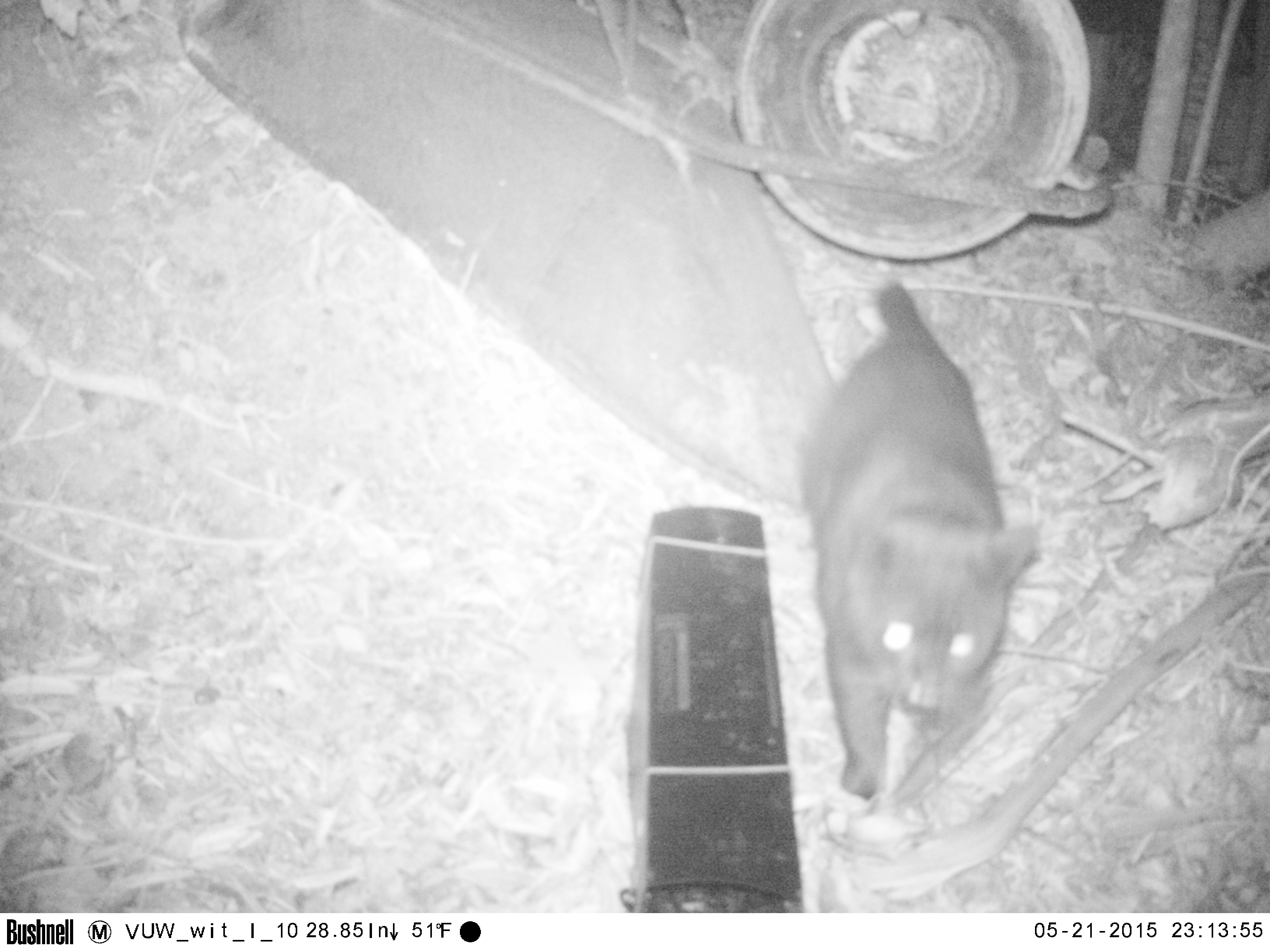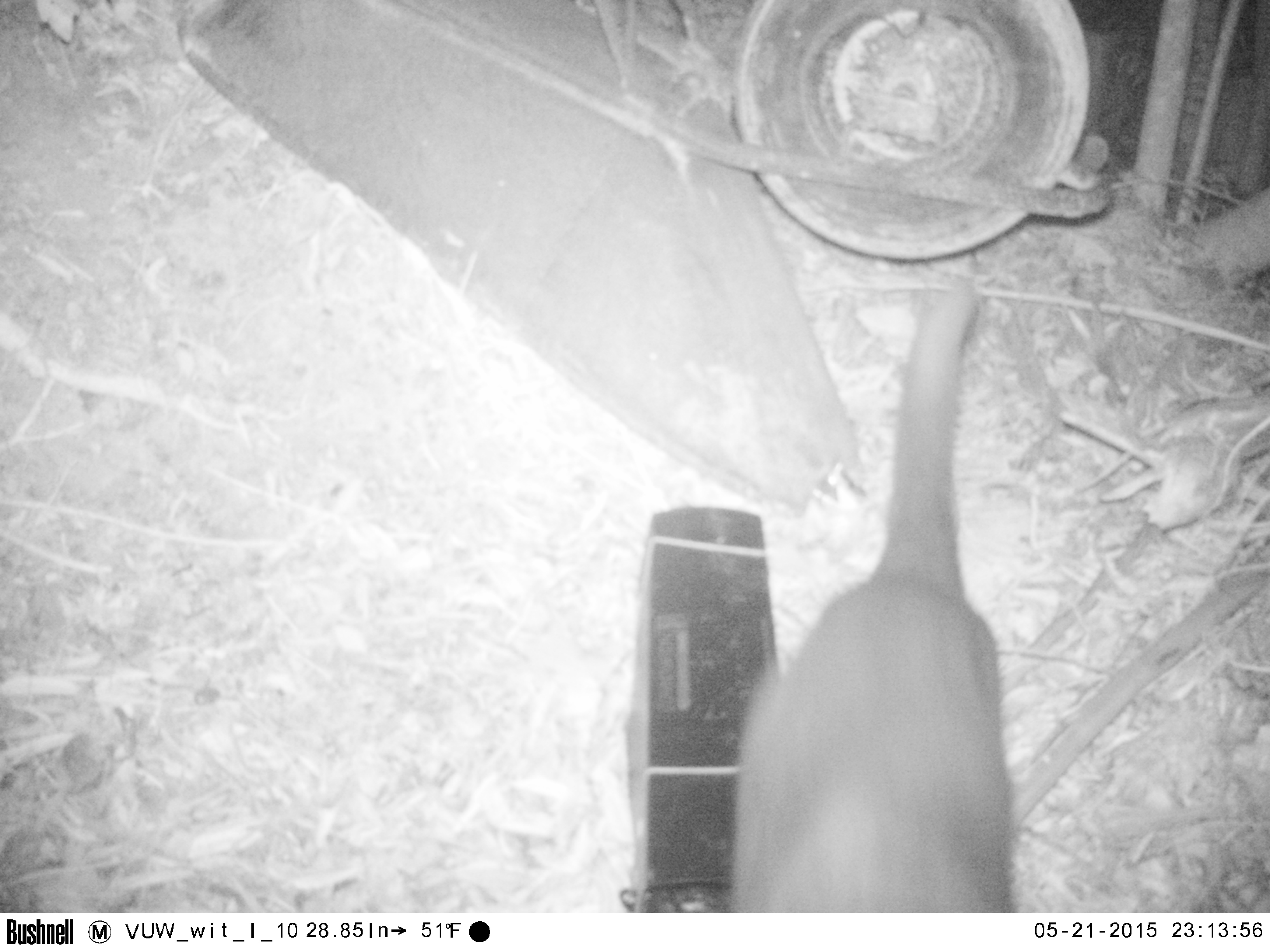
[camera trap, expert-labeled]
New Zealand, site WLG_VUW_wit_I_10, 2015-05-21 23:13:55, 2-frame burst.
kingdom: Animalia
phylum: Chordata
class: Mammalia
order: Carnivora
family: Felidae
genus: Felis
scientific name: Felis catus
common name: domestic cat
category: cat